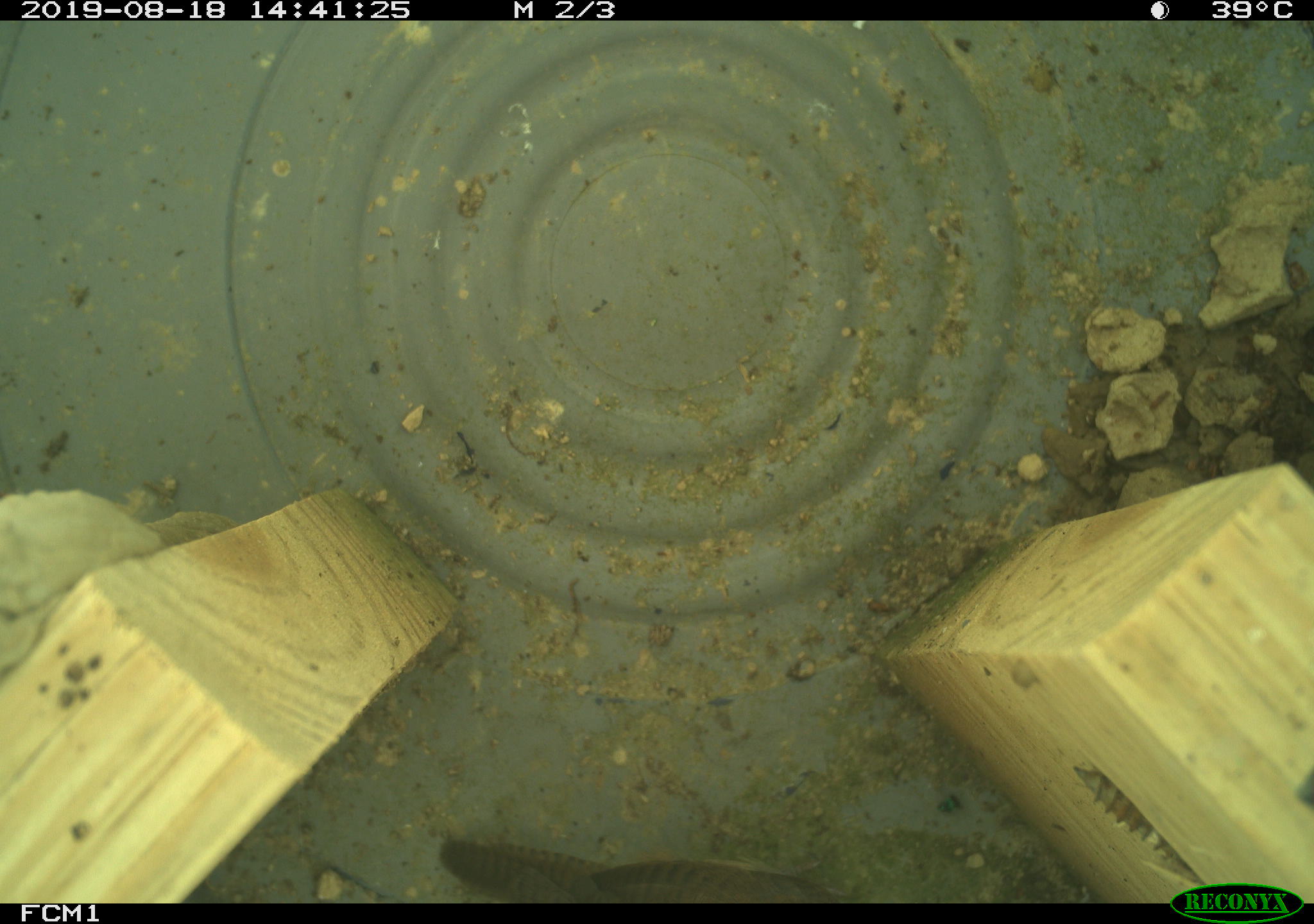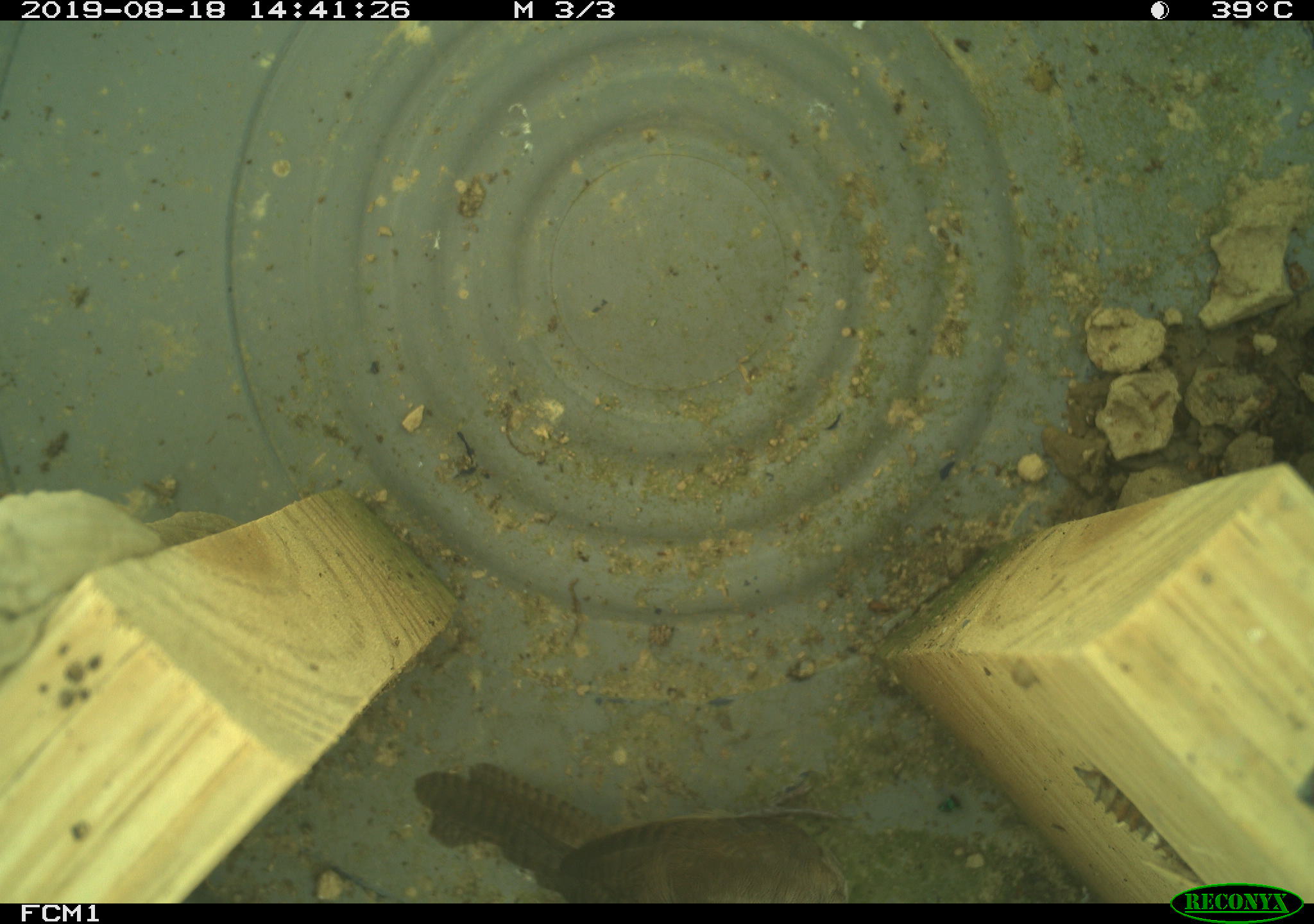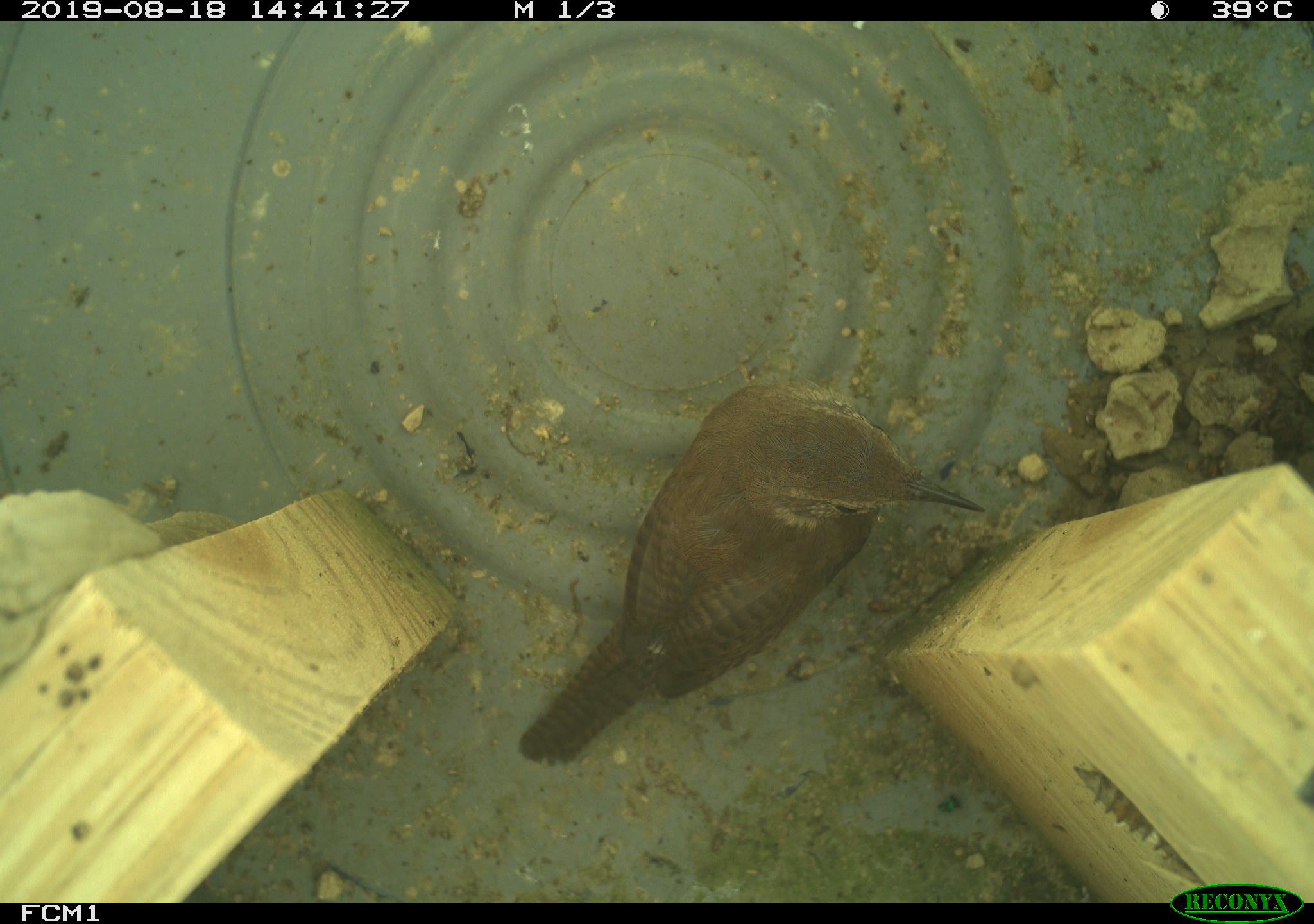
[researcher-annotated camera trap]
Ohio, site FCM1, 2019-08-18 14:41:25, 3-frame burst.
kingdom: Animalia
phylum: Chordata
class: Aves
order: Passeriformes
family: Troglodytidae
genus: Troglodytes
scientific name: Troglodytes aedon aedon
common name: northern house wren